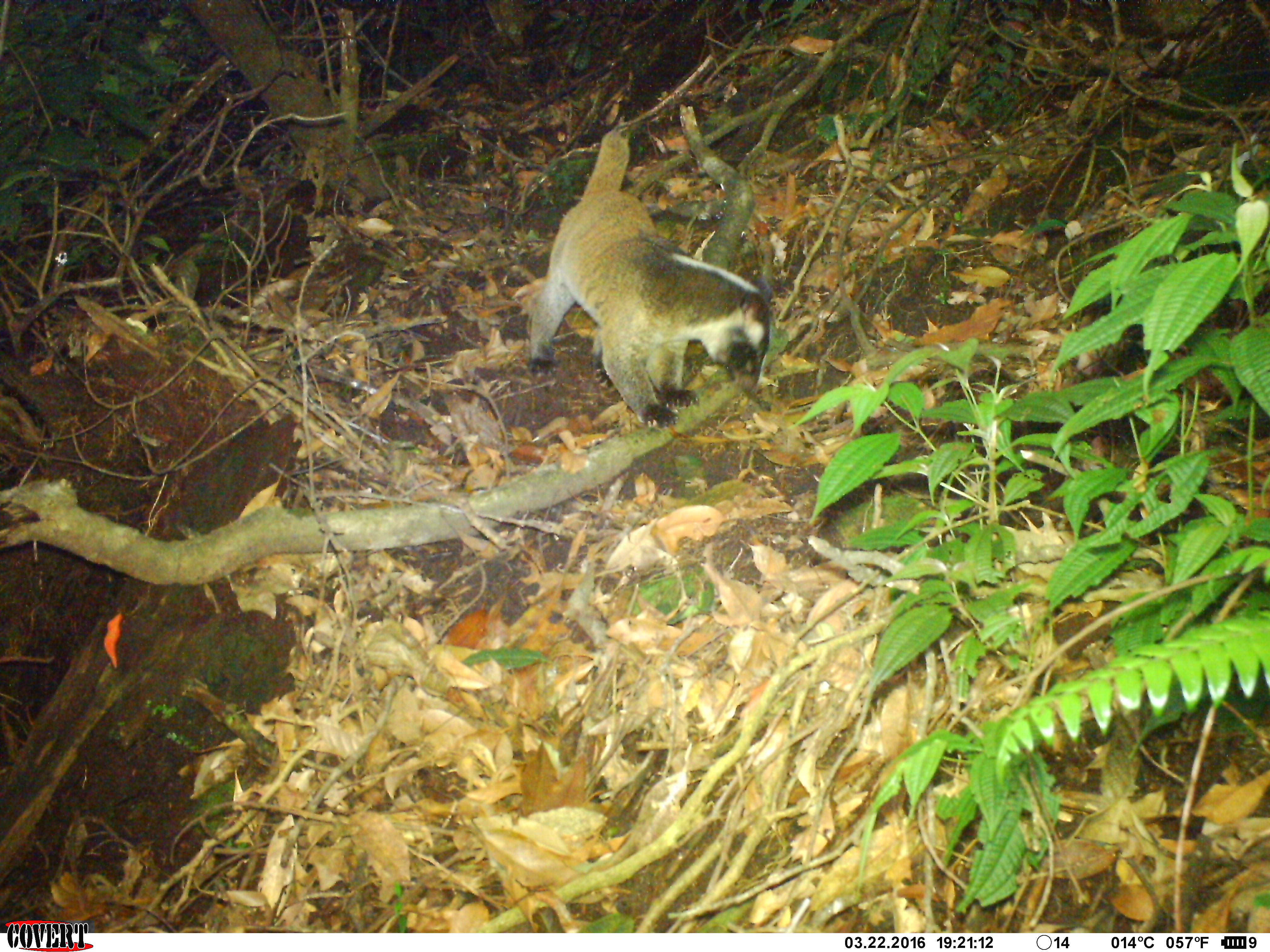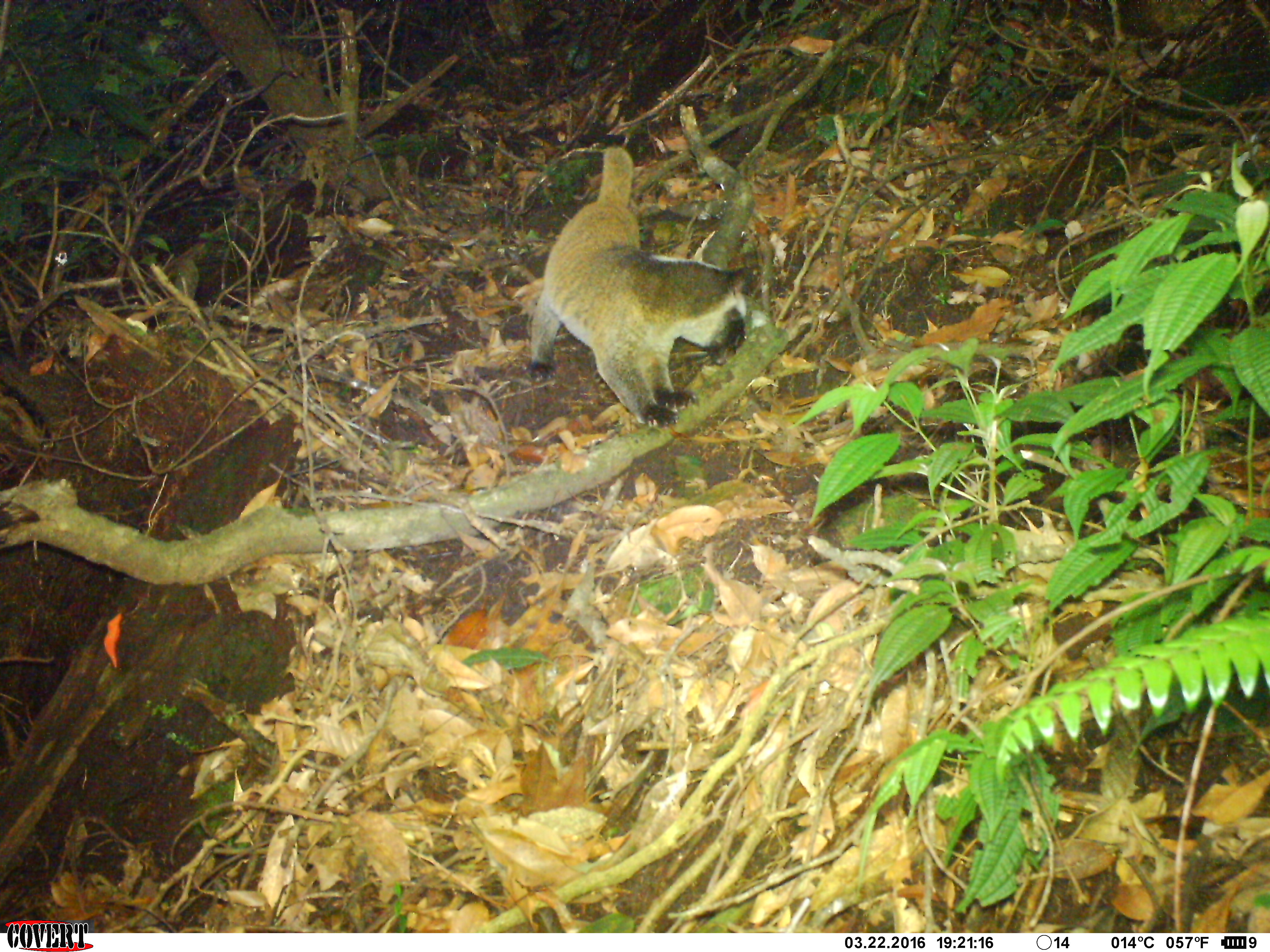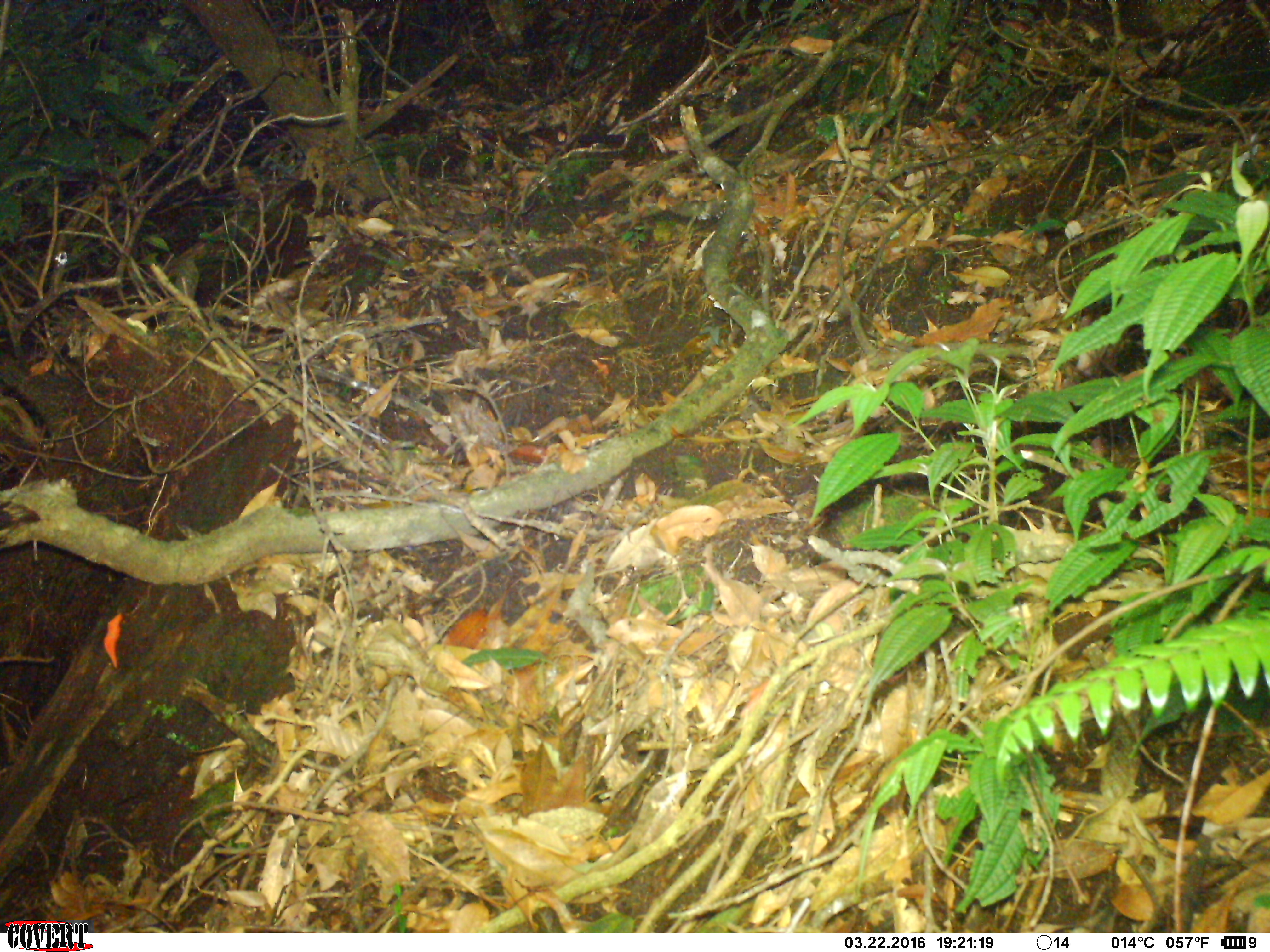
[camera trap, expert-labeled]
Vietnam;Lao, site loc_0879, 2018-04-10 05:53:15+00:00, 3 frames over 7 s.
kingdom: Animalia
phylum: Chordata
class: Mammalia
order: Carnivora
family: Viverridae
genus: Paguma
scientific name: Paguma larvata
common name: masked palm civet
Masked palm civet (Paguma larvata). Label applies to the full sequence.